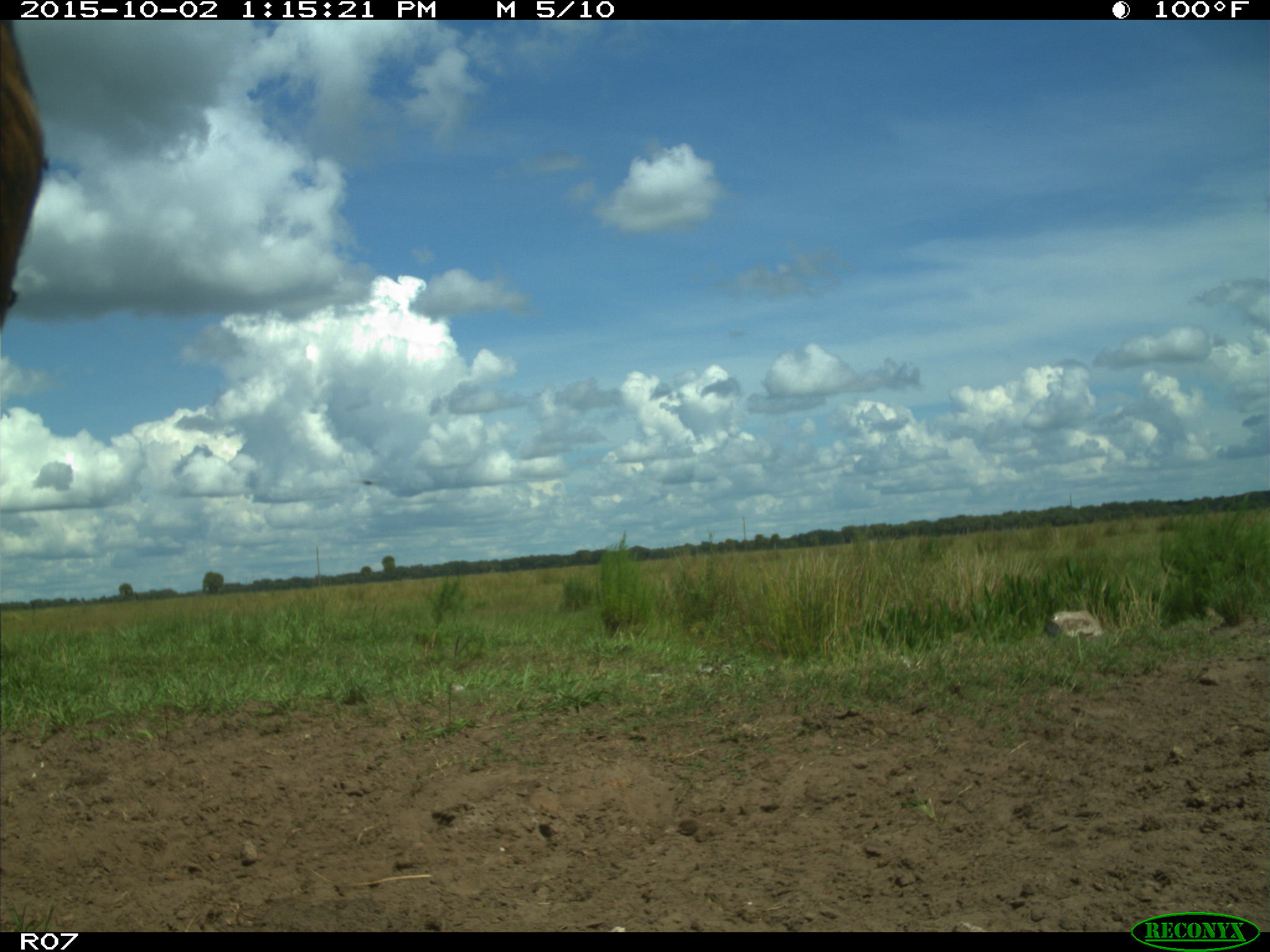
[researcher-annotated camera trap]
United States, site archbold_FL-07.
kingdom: Animalia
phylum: Chordata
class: Mammalia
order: Artiodactyla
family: Bovidae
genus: Bos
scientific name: Bos taurus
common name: domestic cow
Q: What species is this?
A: Bos taurus (domestic cow).